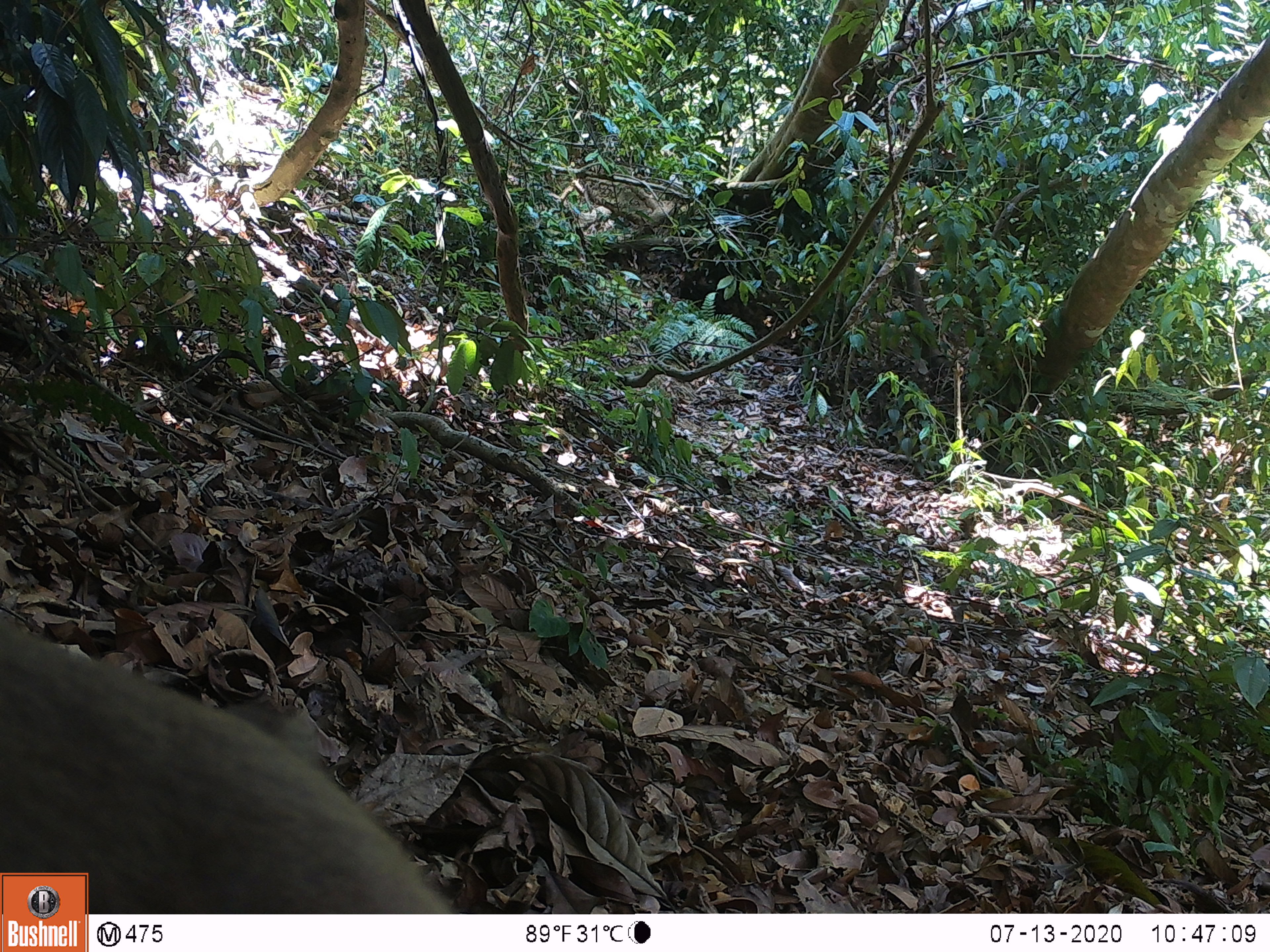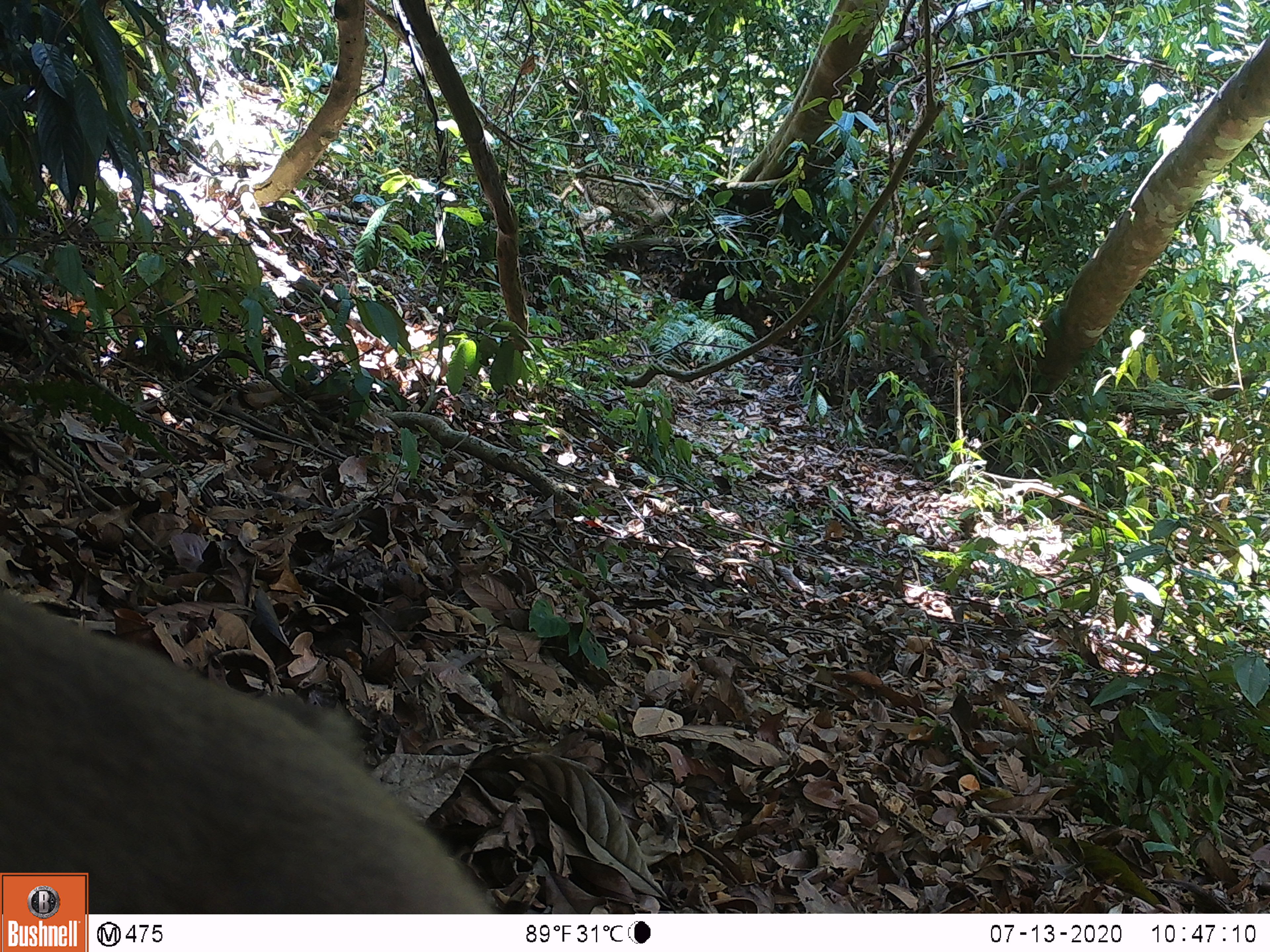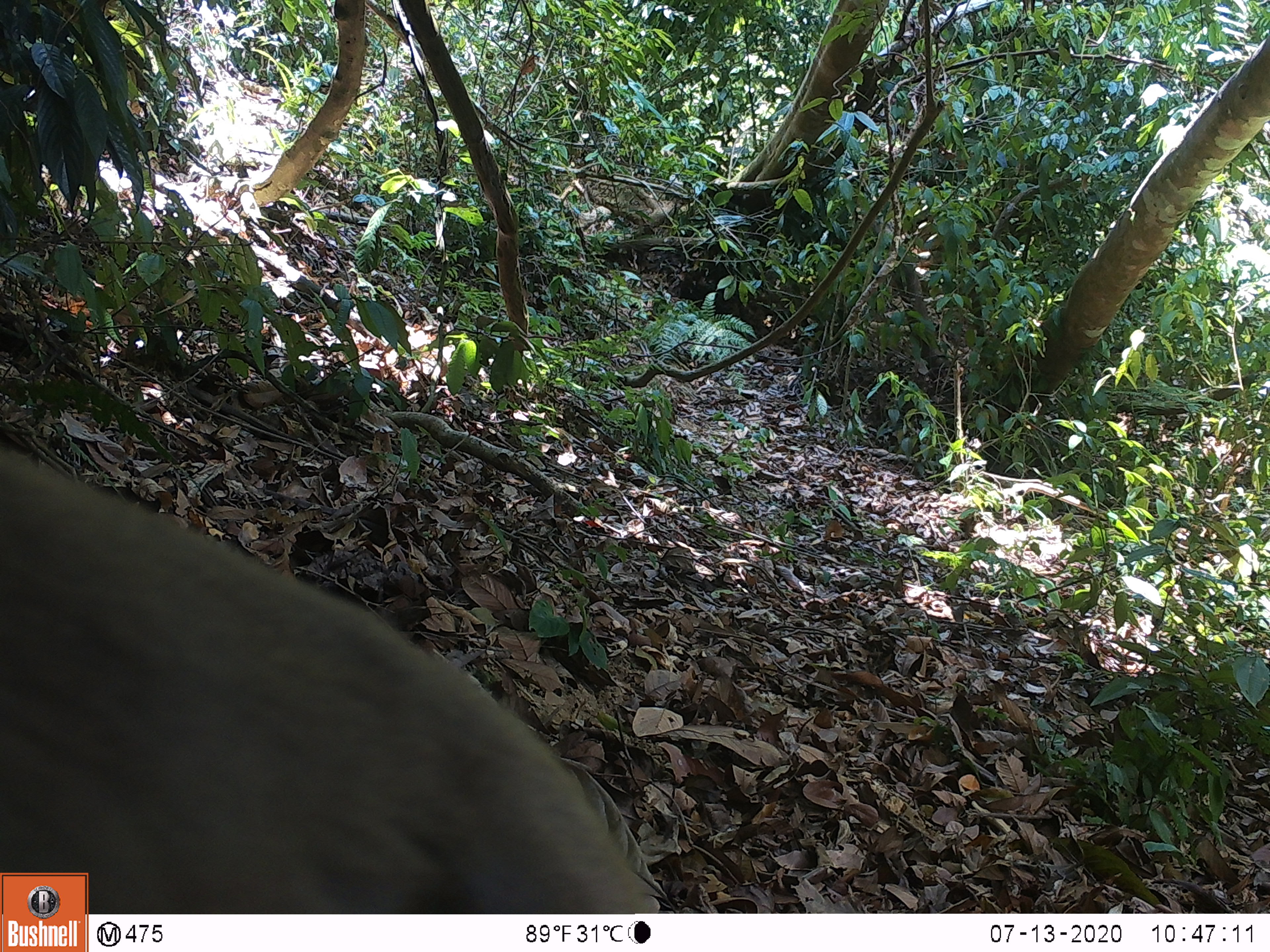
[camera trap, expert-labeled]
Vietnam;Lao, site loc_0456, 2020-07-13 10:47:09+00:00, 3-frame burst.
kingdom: Animalia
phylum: Chordata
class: Mammalia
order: Primates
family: Cercopithecidae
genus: Macaca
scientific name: Macaca nemestrina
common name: pig-tailed macaque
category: pig tailed macaque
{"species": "pig tailed macaque (pig-tailed macaque) (Macaca nemestrina)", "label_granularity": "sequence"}